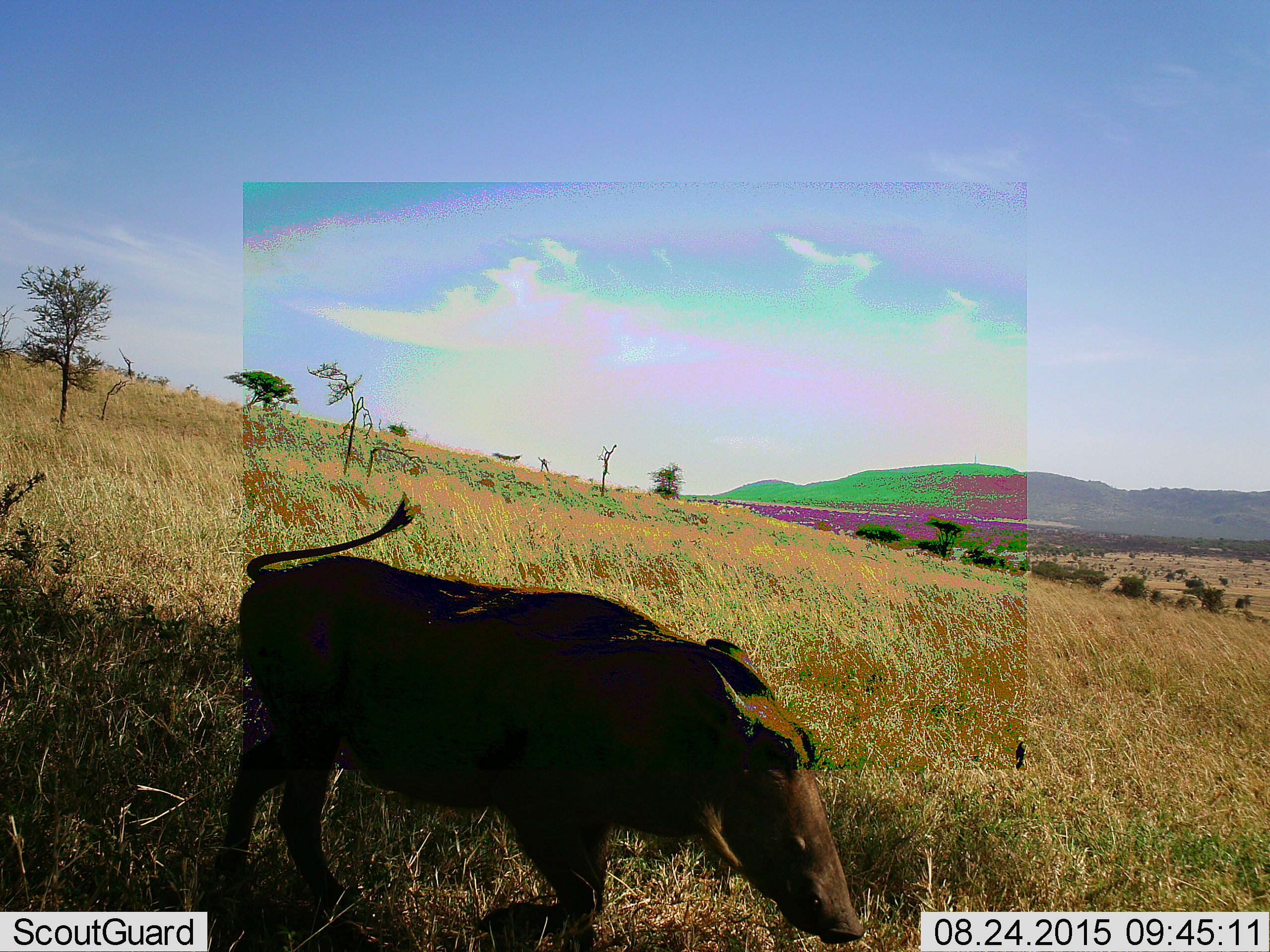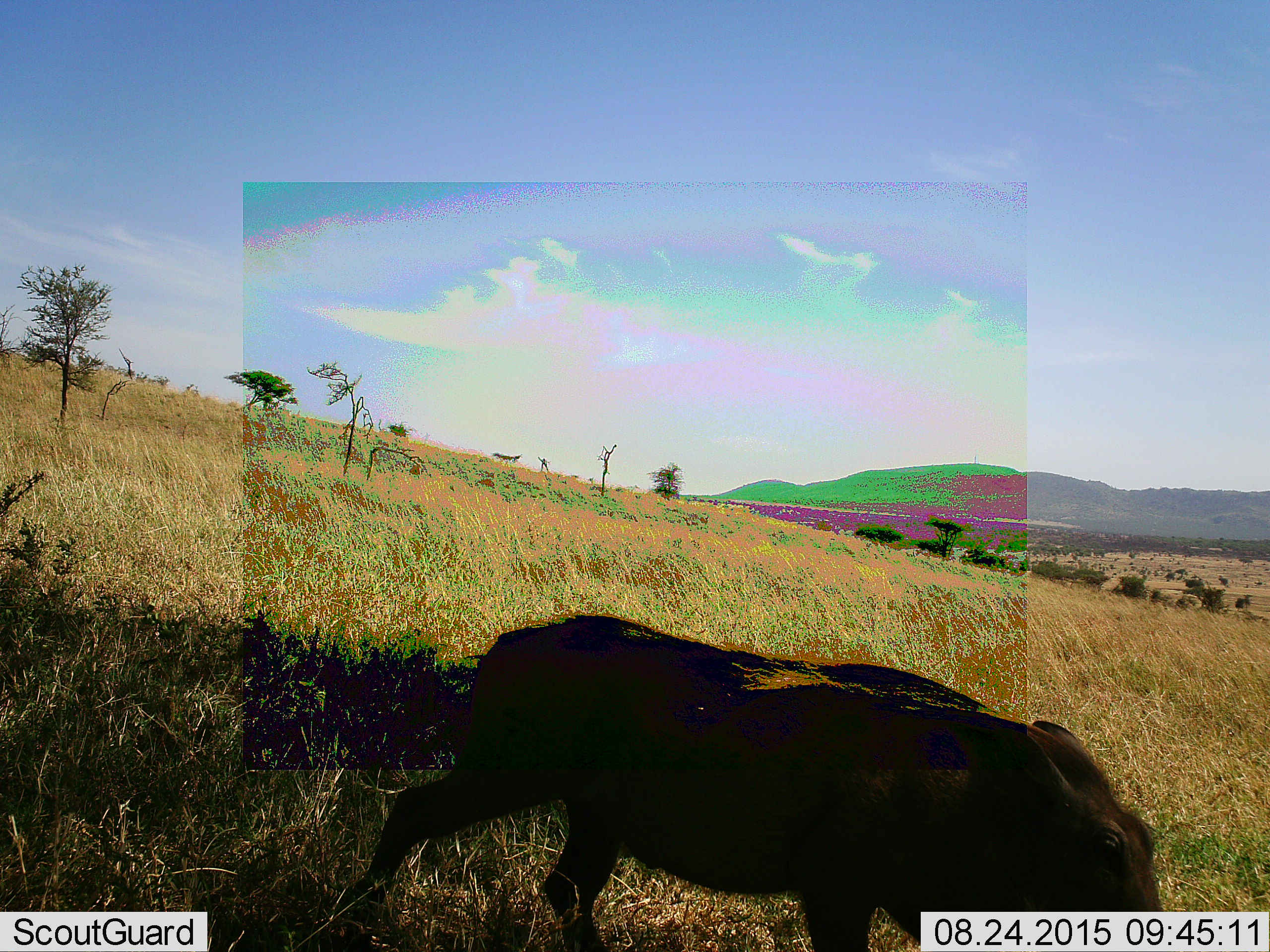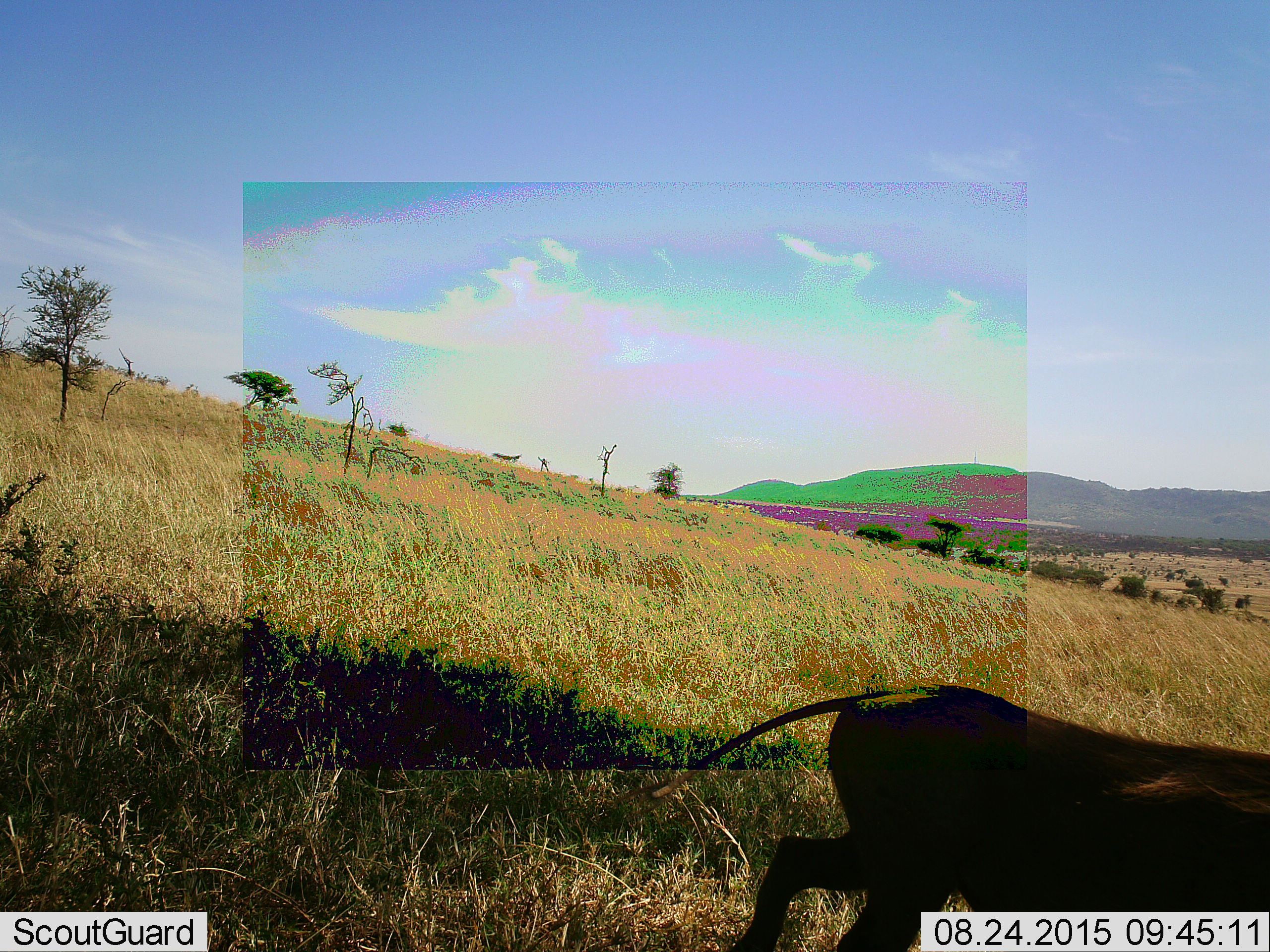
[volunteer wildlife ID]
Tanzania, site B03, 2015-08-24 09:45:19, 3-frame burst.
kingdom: Animalia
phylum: Chordata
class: Mammalia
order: Artiodactyla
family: Suidae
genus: Phacochoerus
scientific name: Phacochoerus africanus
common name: warthog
Warthog (Phacochoerus africanus), count 1. Behavior (volunteer vote fractions): standing 0%, resting 0%, moving 93%, interacting 0%. Young present (vote fraction): 0%. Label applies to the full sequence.